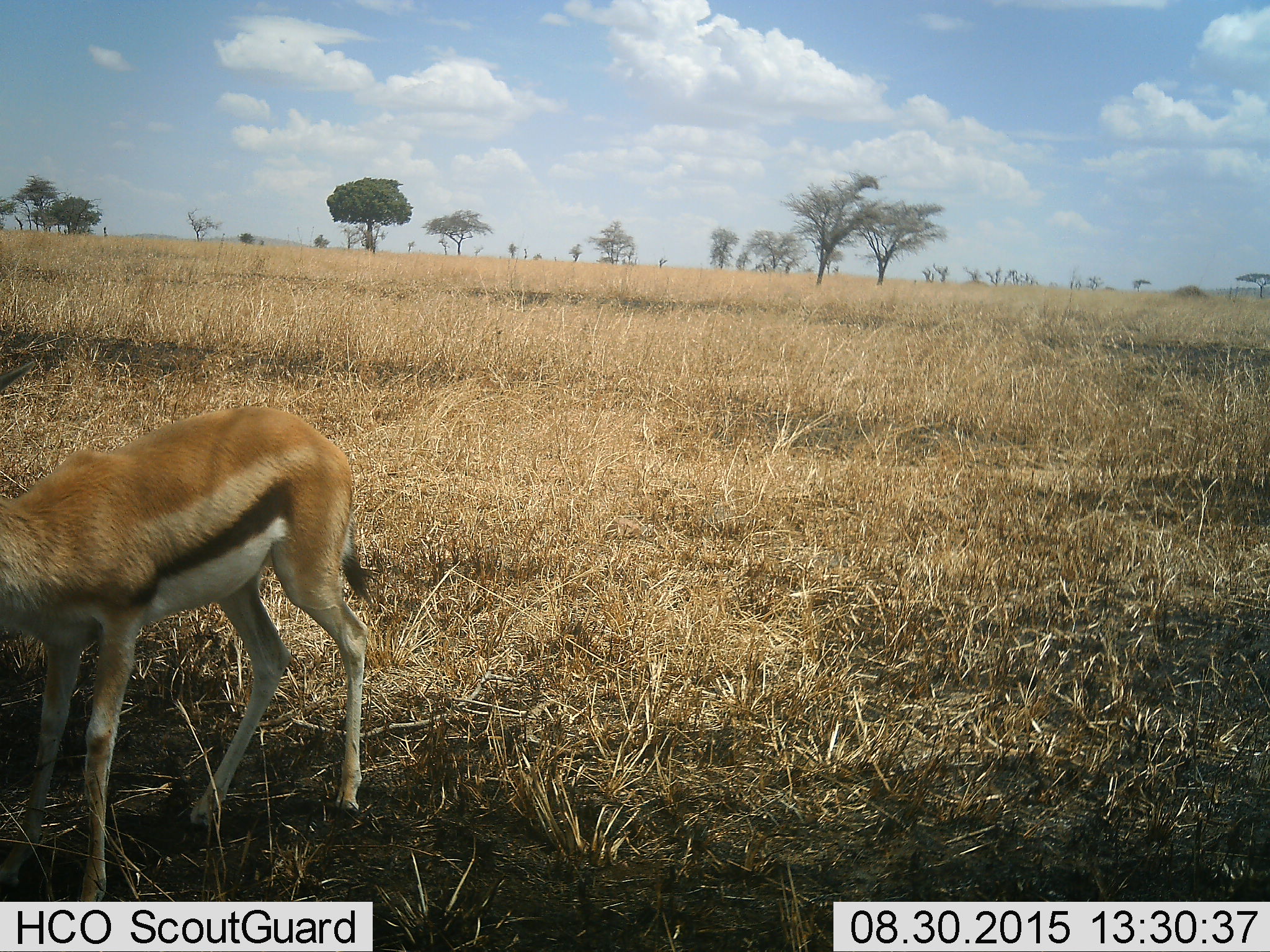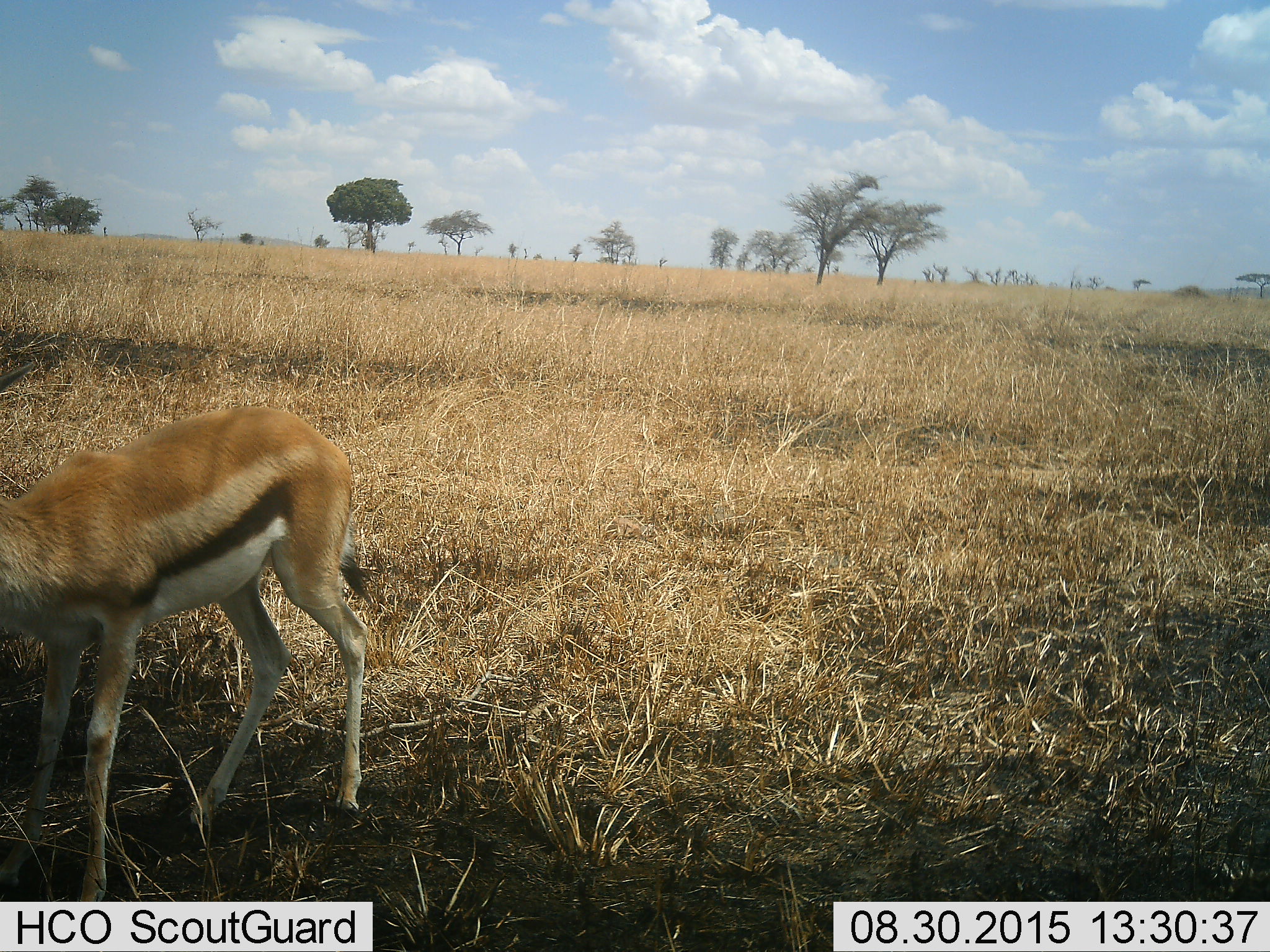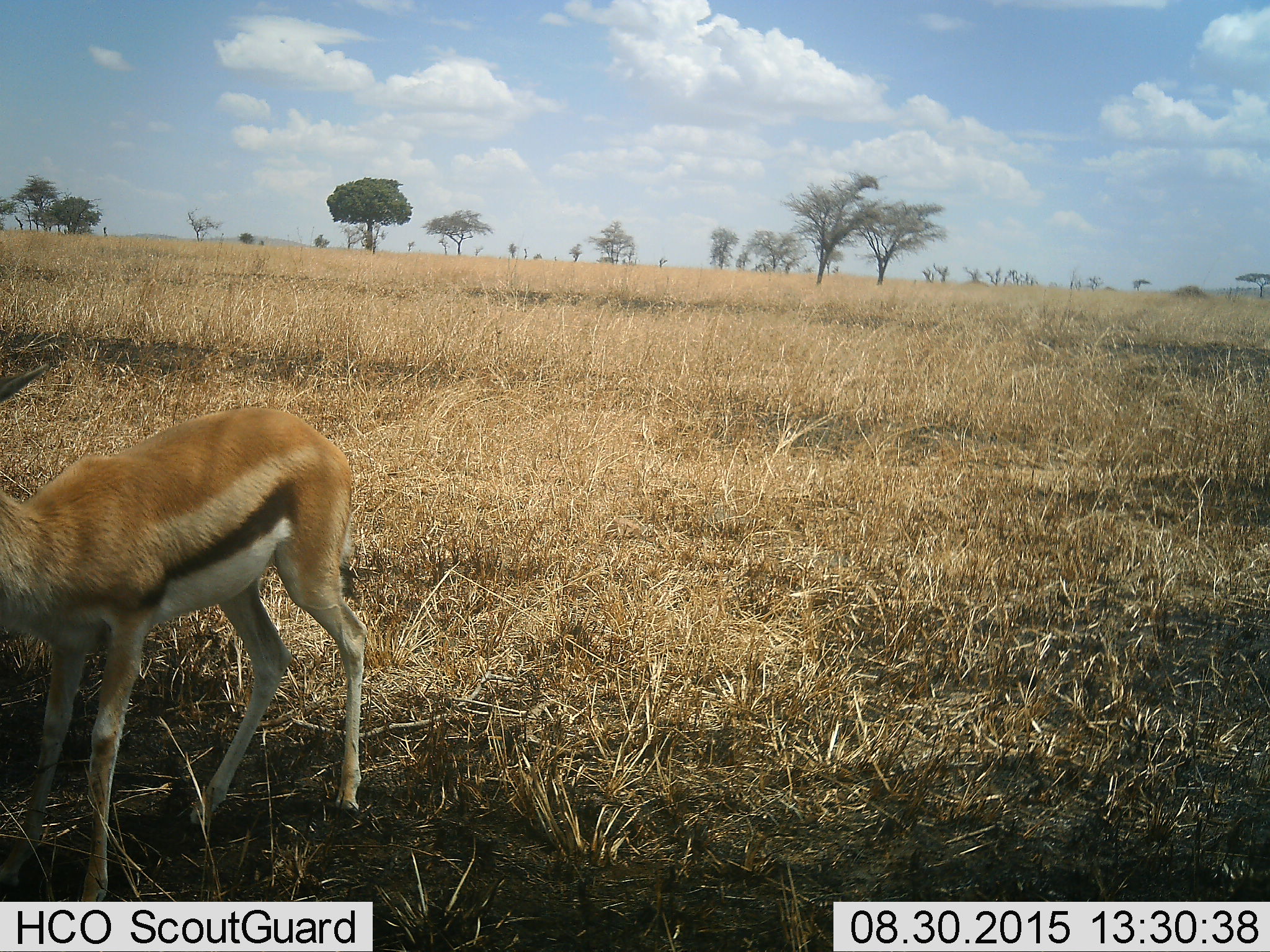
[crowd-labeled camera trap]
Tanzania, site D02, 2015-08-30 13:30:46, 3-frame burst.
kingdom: Animalia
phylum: Chordata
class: Mammalia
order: Artiodactyla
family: Bovidae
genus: Eudorcas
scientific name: Eudorcas thomsonii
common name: thomson's gazelle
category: gazellethomsons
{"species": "gazellethomsons (thomson's gazelle) (Eudorcas thomsonii)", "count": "1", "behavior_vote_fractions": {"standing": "94%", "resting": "0%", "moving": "0%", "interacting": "0%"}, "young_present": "0%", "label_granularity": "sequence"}